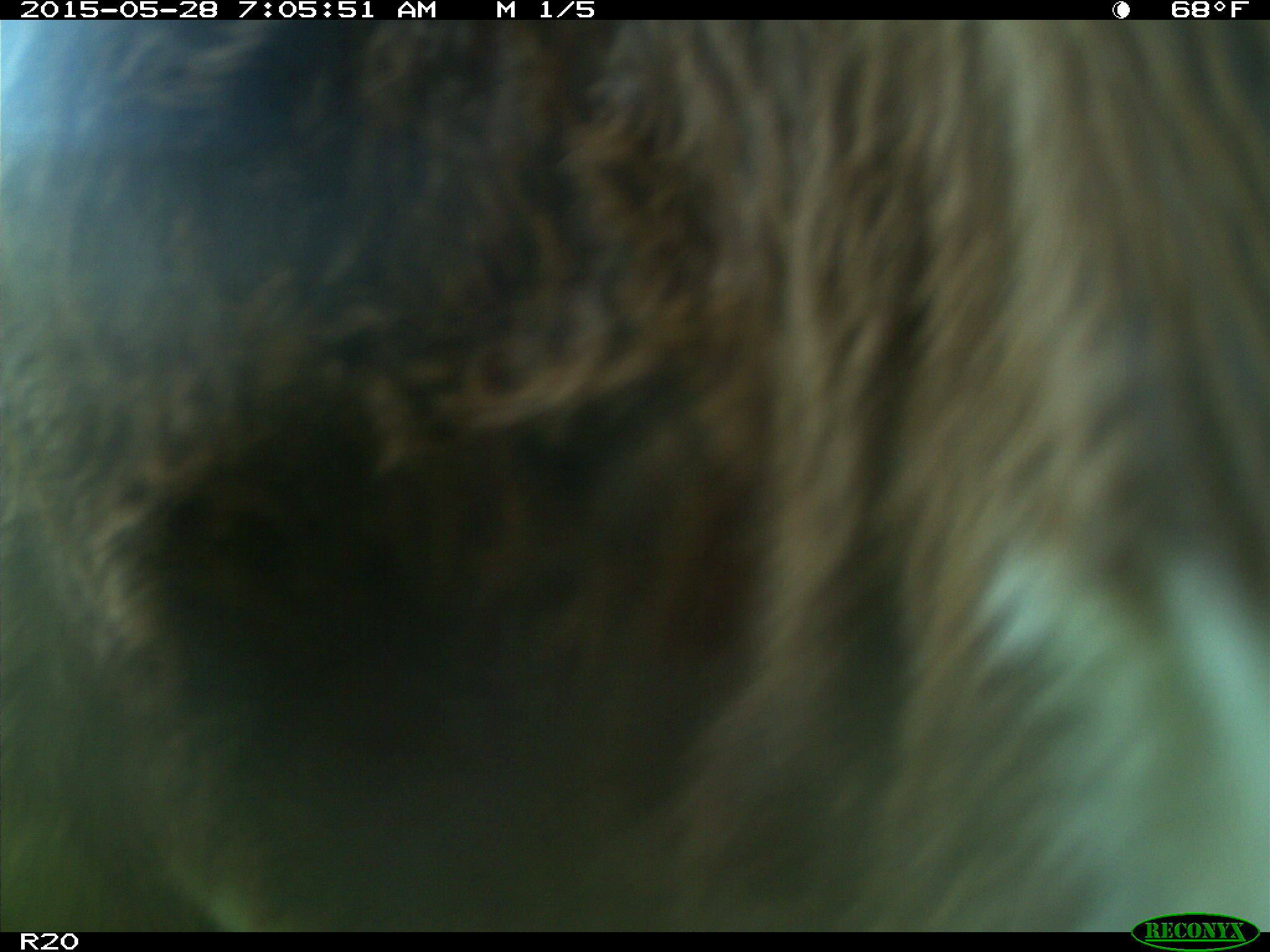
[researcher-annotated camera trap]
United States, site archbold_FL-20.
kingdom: Animalia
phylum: Chordata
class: Mammalia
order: Artiodactyla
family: Bovidae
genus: Bos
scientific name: Bos taurus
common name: domestic cow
Bos taurus (domestic cow).